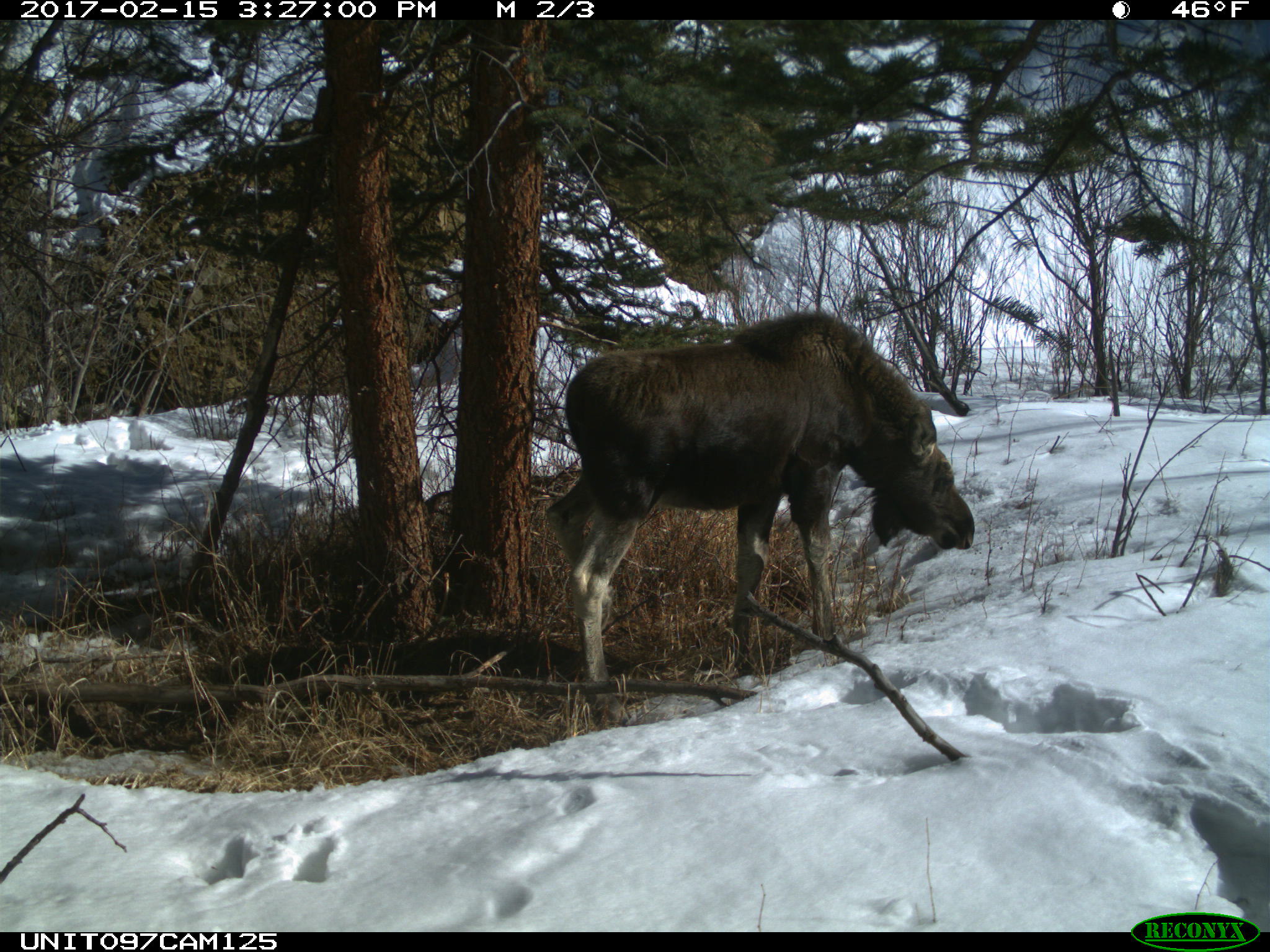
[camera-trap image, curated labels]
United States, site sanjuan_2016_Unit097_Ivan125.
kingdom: Animalia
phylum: Chordata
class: Mammalia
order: Artiodactyla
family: Cervidae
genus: Alces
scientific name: Alces alces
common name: moose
Alces alces (moose).